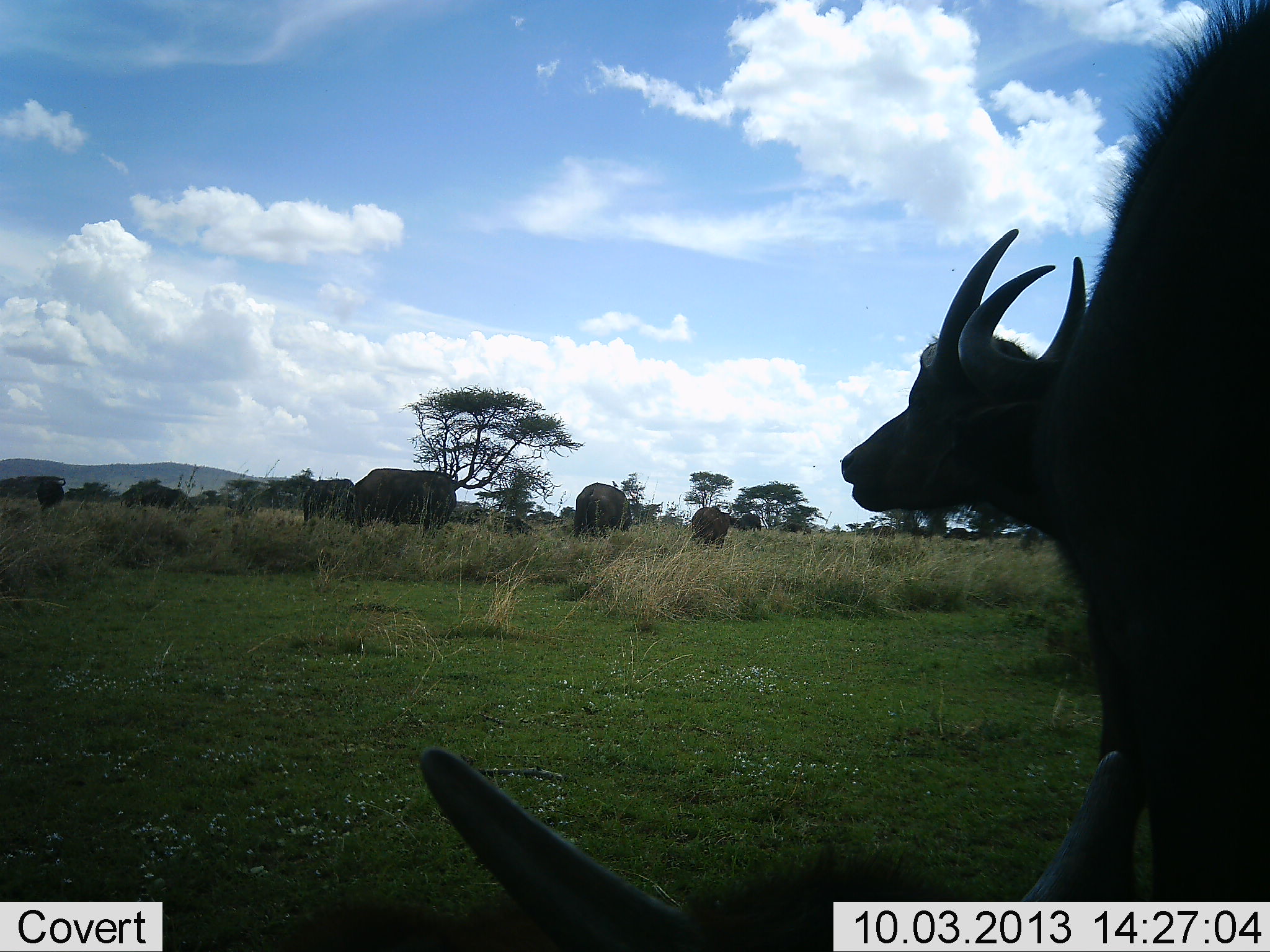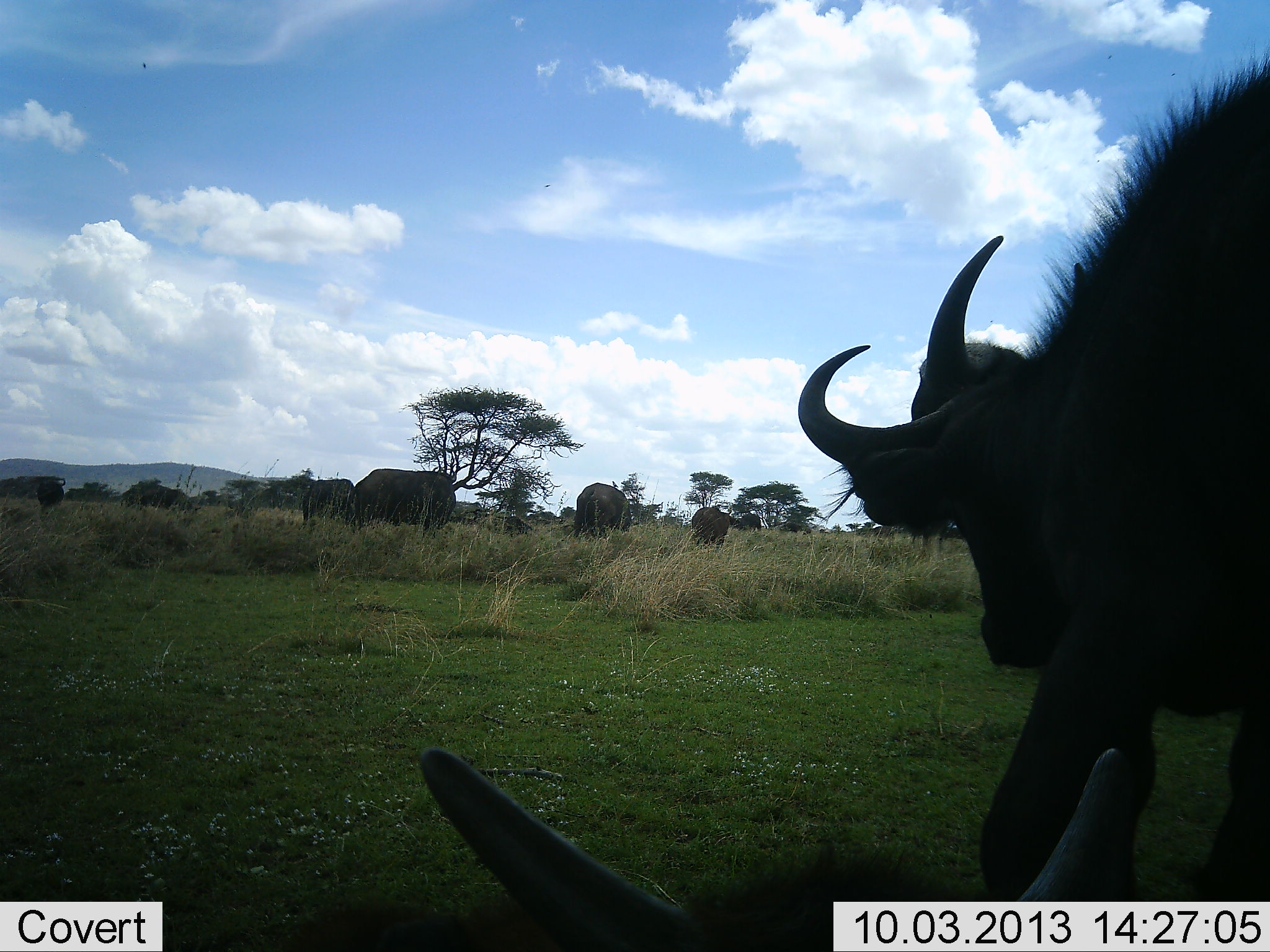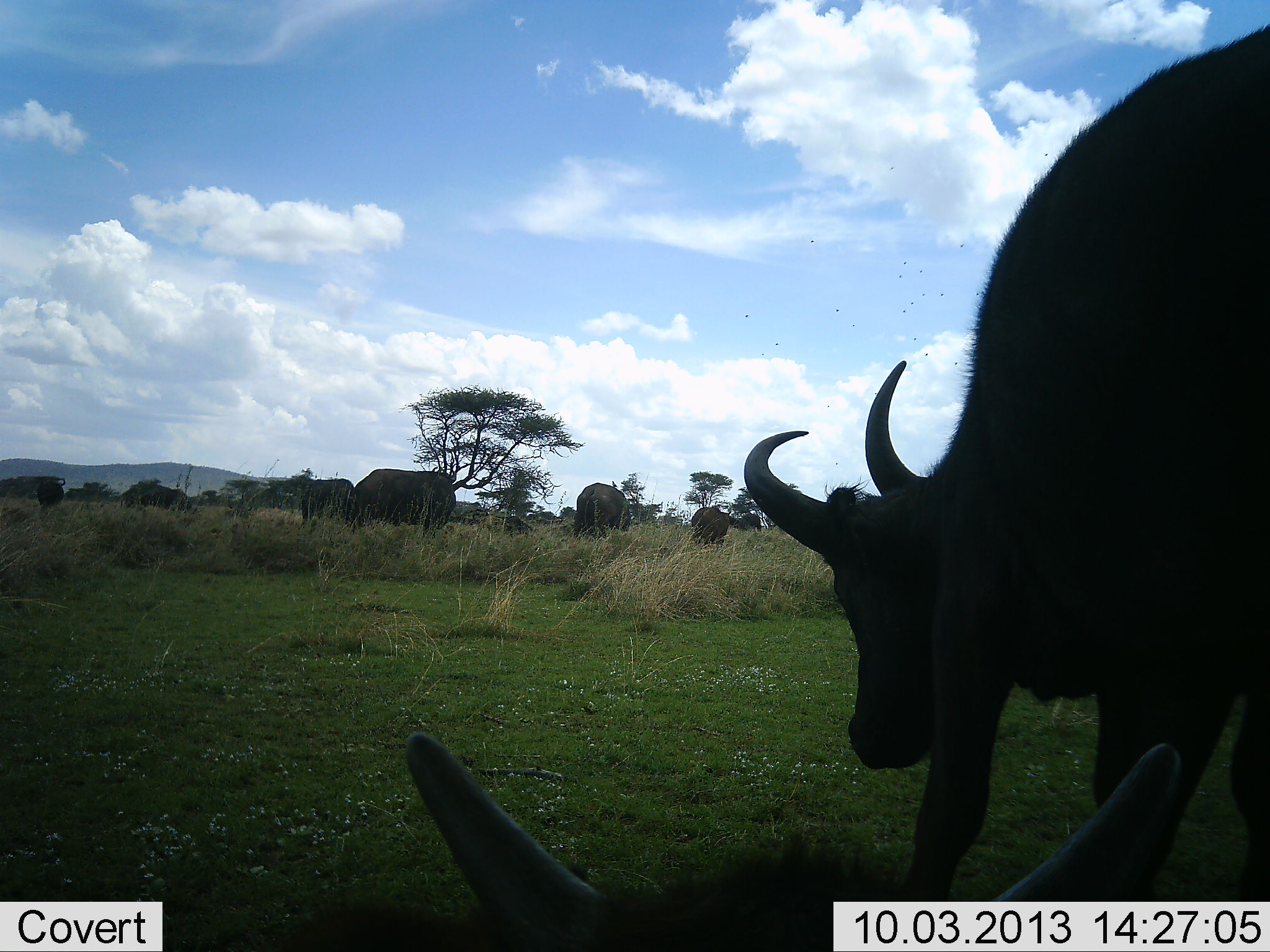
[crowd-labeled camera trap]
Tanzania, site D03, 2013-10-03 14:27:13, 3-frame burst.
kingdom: Animalia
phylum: Chordata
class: Mammalia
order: Artiodactyla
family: Bovidae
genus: Syncerus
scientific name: Syncerus caffer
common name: cape buffalo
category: buffalo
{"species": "buffalo (cape buffalo) (Syncerus caffer)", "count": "10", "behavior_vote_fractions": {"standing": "73%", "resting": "73%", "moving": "40%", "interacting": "7%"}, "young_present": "27%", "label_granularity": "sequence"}